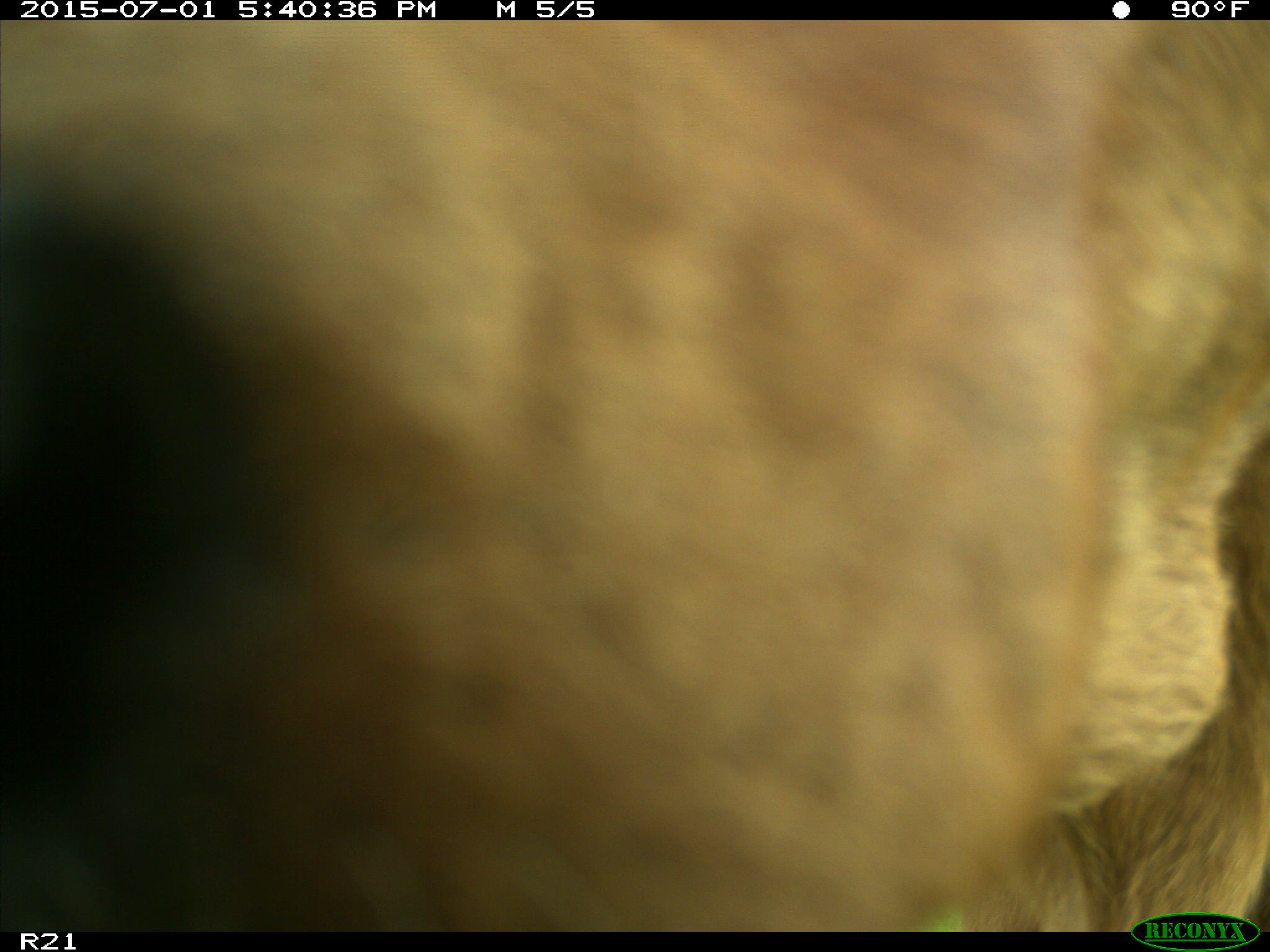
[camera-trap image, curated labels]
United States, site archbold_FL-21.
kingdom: Animalia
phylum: Chordata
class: Mammalia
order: Artiodactyla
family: Bovidae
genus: Bos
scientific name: Bos taurus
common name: domestic cow